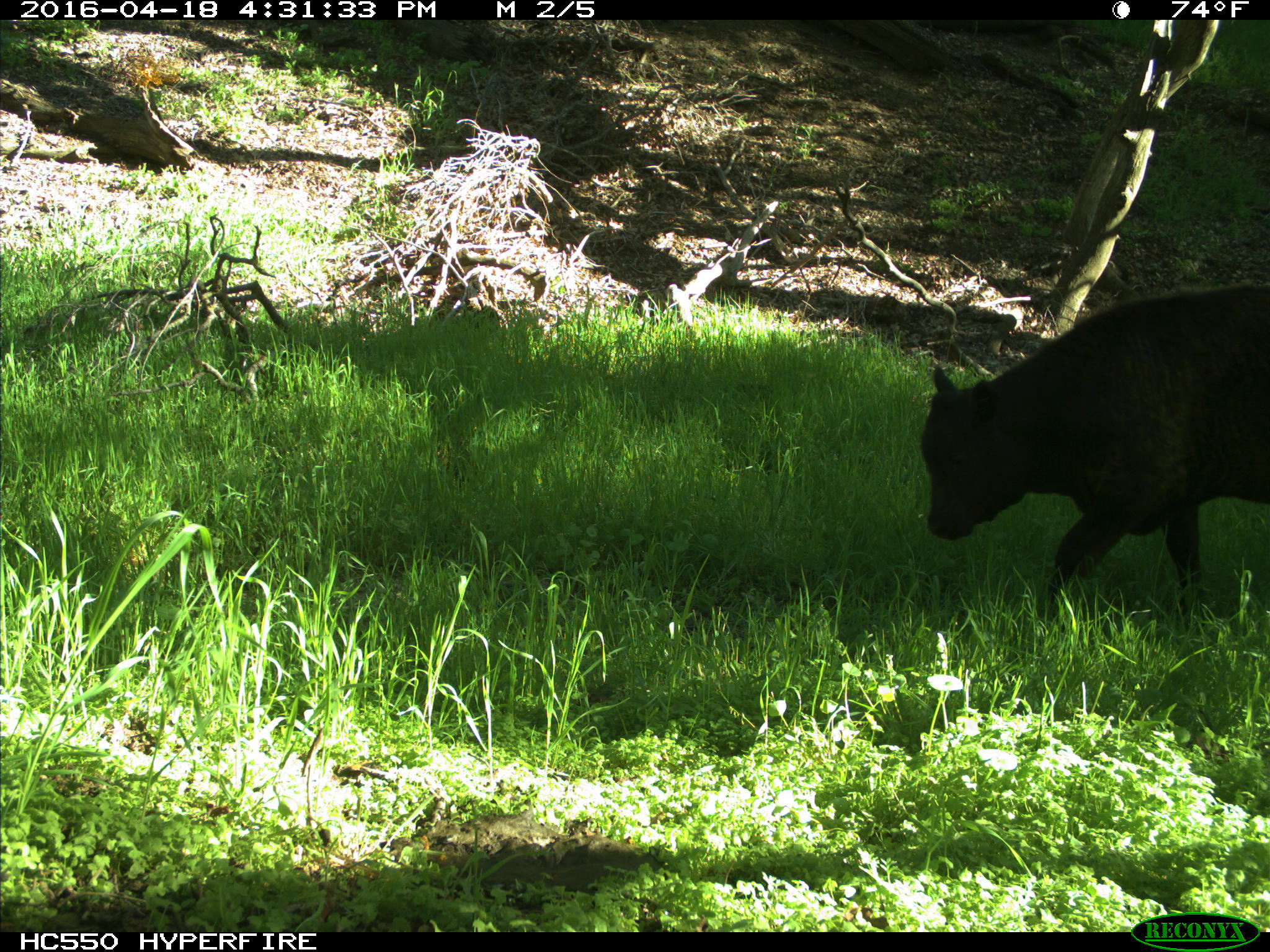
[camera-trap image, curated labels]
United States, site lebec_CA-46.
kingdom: Animalia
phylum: Chordata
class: Mammalia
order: Artiodactyla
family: Bovidae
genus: Bos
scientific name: Bos taurus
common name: domestic cow